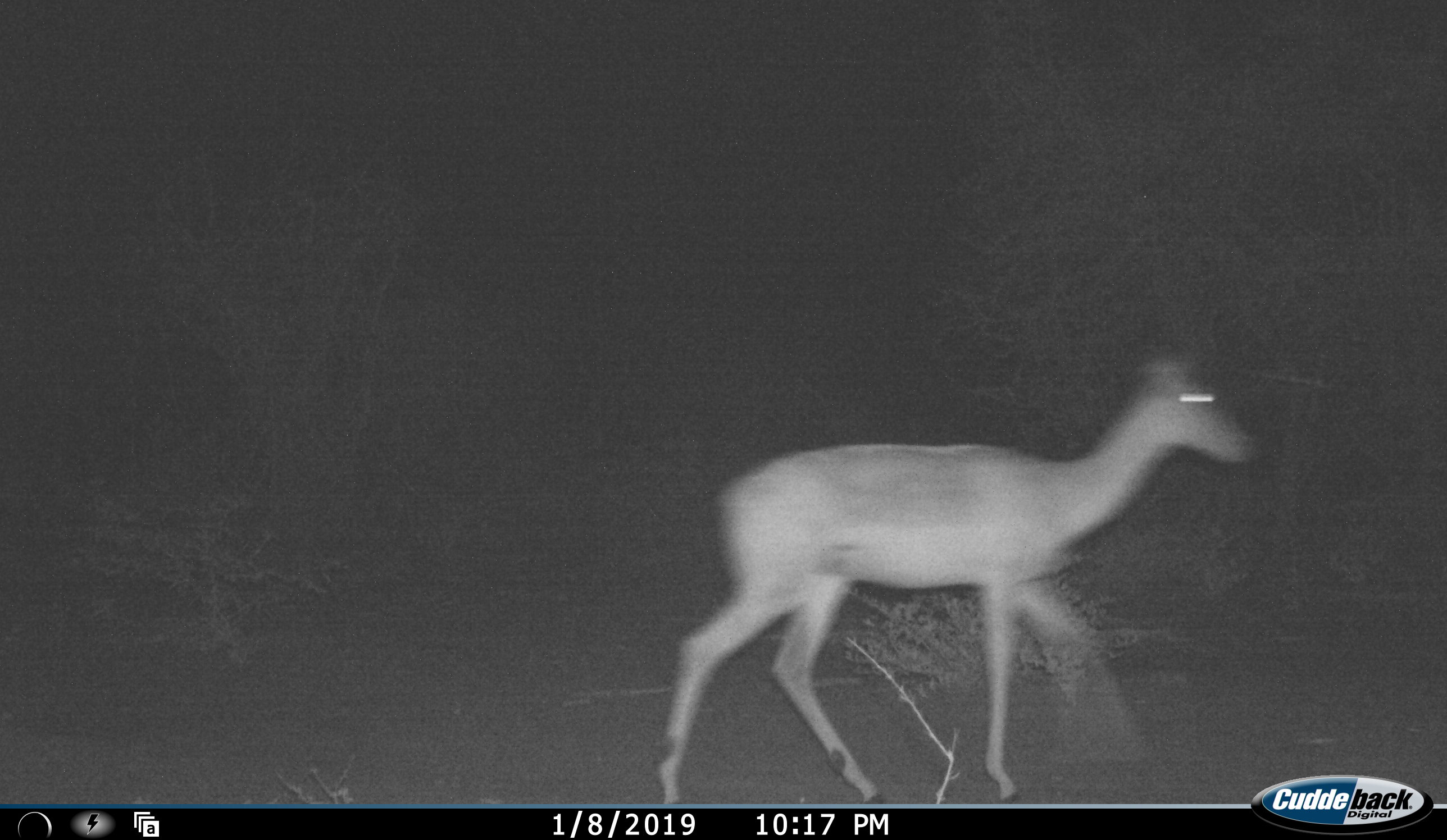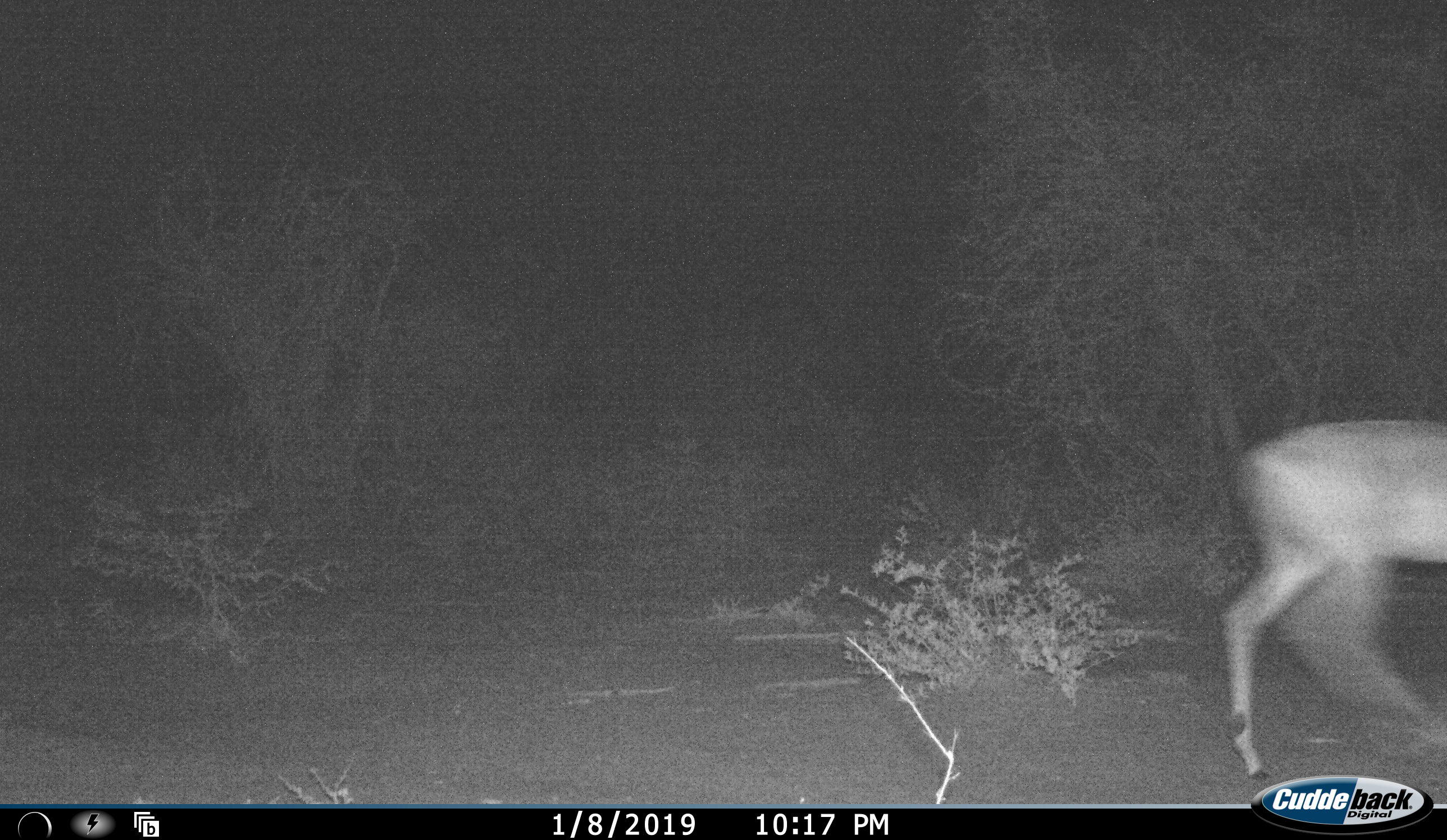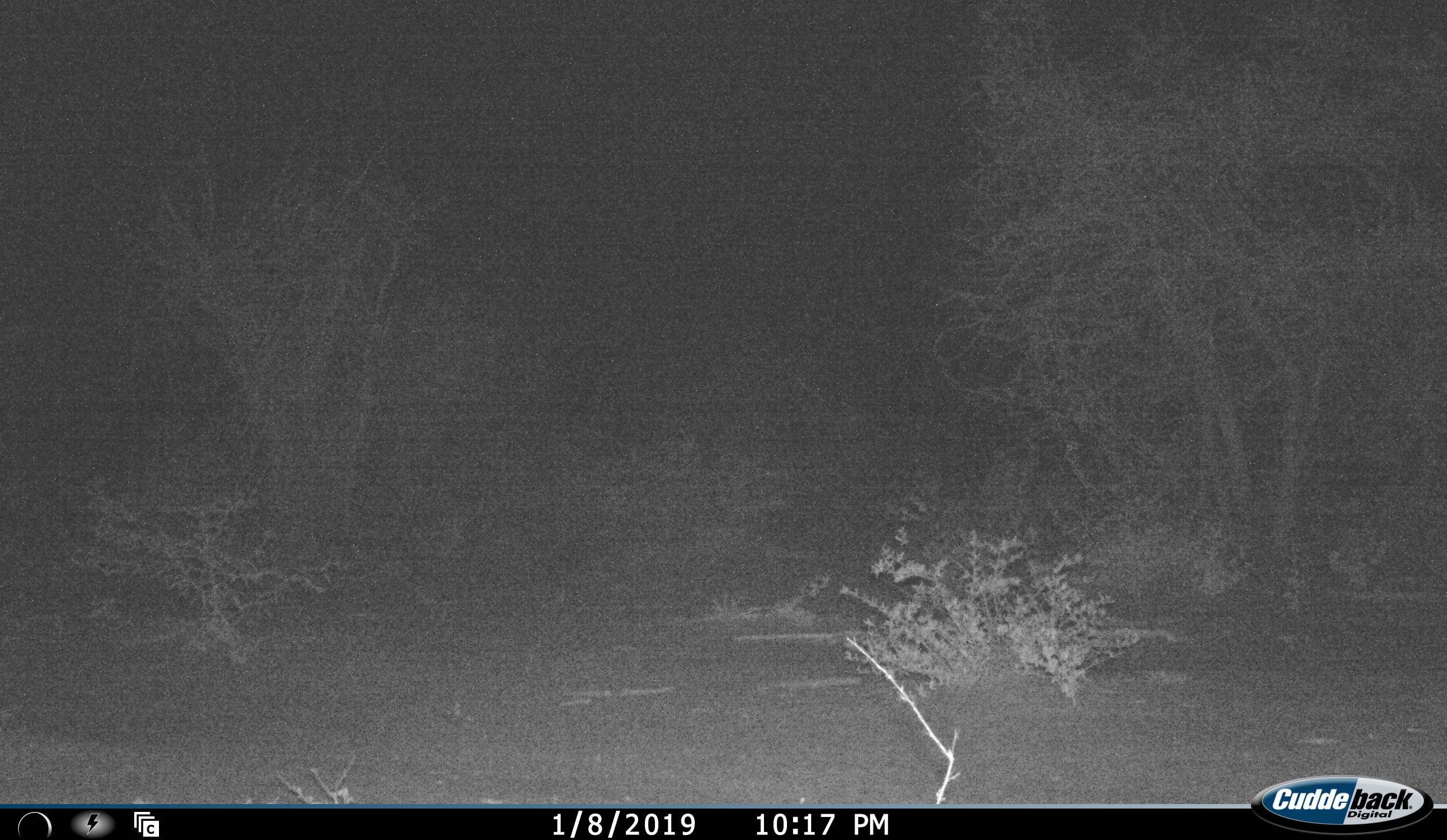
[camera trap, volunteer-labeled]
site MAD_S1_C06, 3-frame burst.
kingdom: Animalia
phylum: Chordata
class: Mammalia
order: Artiodactyla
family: Bovidae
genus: Aepyceros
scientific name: Aepyceros melampus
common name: impala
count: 1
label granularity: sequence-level